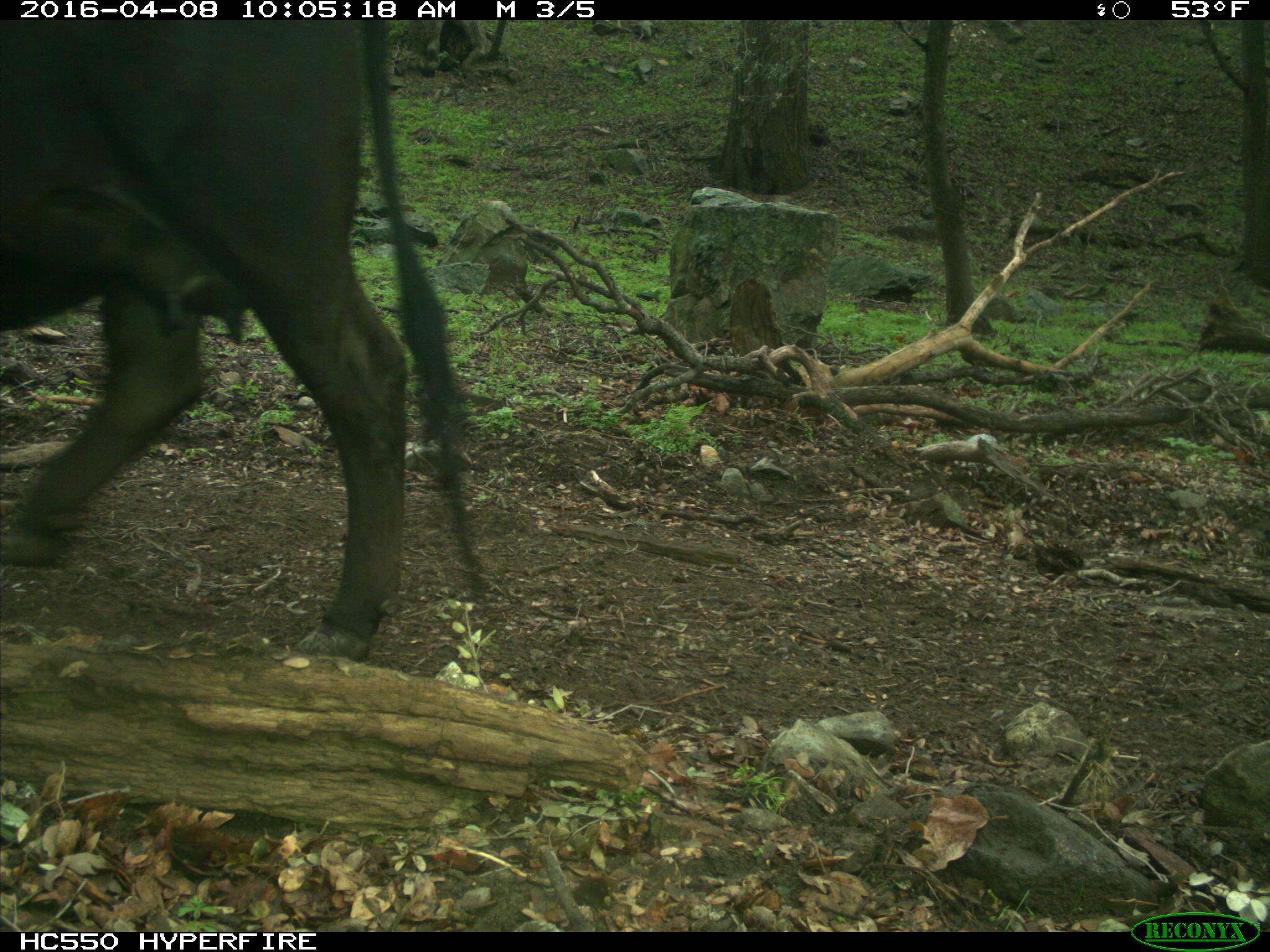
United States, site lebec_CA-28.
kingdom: Animalia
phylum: Chordata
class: Mammalia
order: Artiodactyla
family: Bovidae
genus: Bos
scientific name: Bos taurus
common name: domestic cow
Bos taurus (domestic cow).